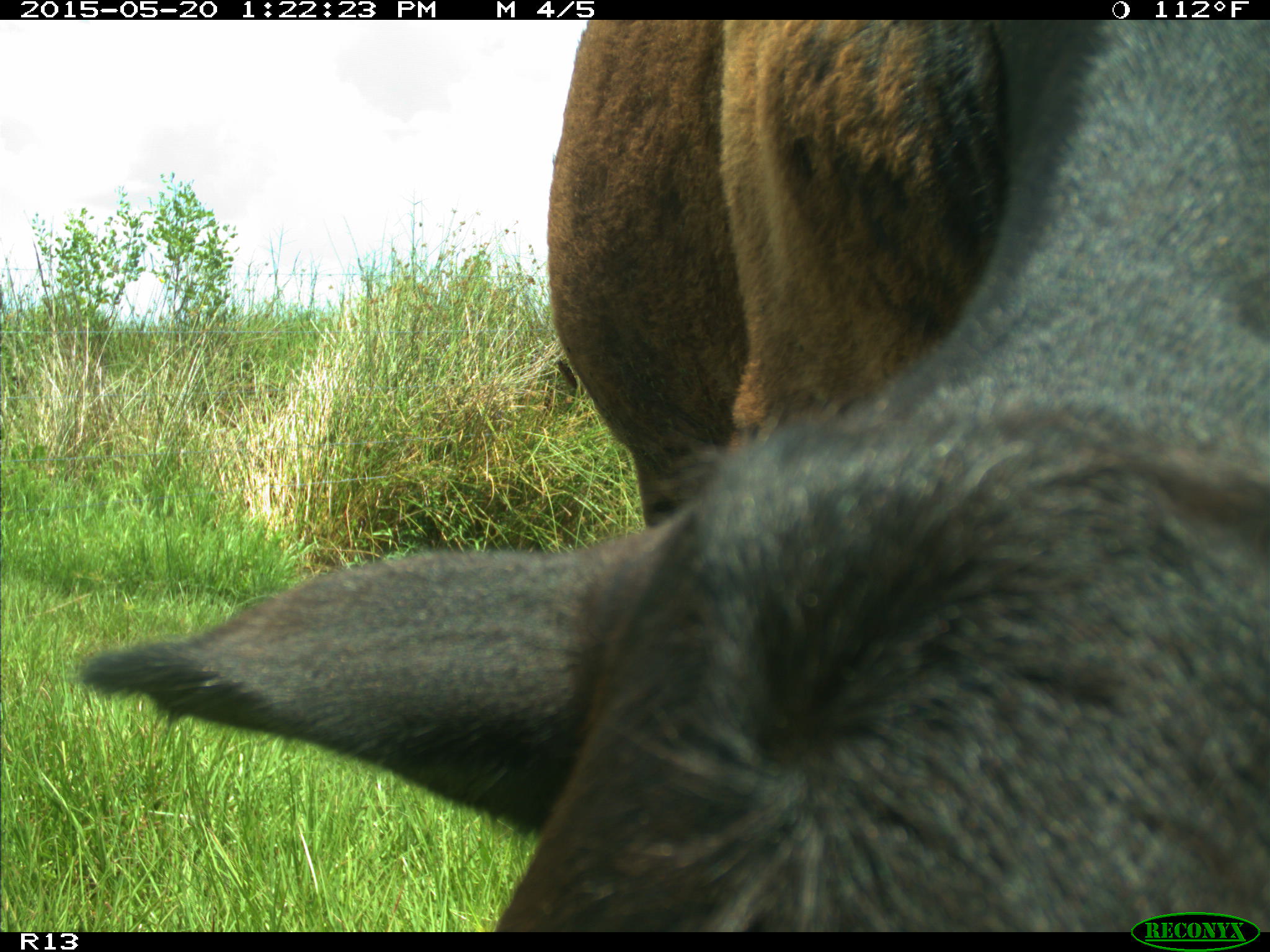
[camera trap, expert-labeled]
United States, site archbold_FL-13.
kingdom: Animalia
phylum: Chordata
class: Mammalia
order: Artiodactyla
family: Bovidae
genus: Bos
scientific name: Bos taurus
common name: domestic cow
Bos taurus (domestic cow).